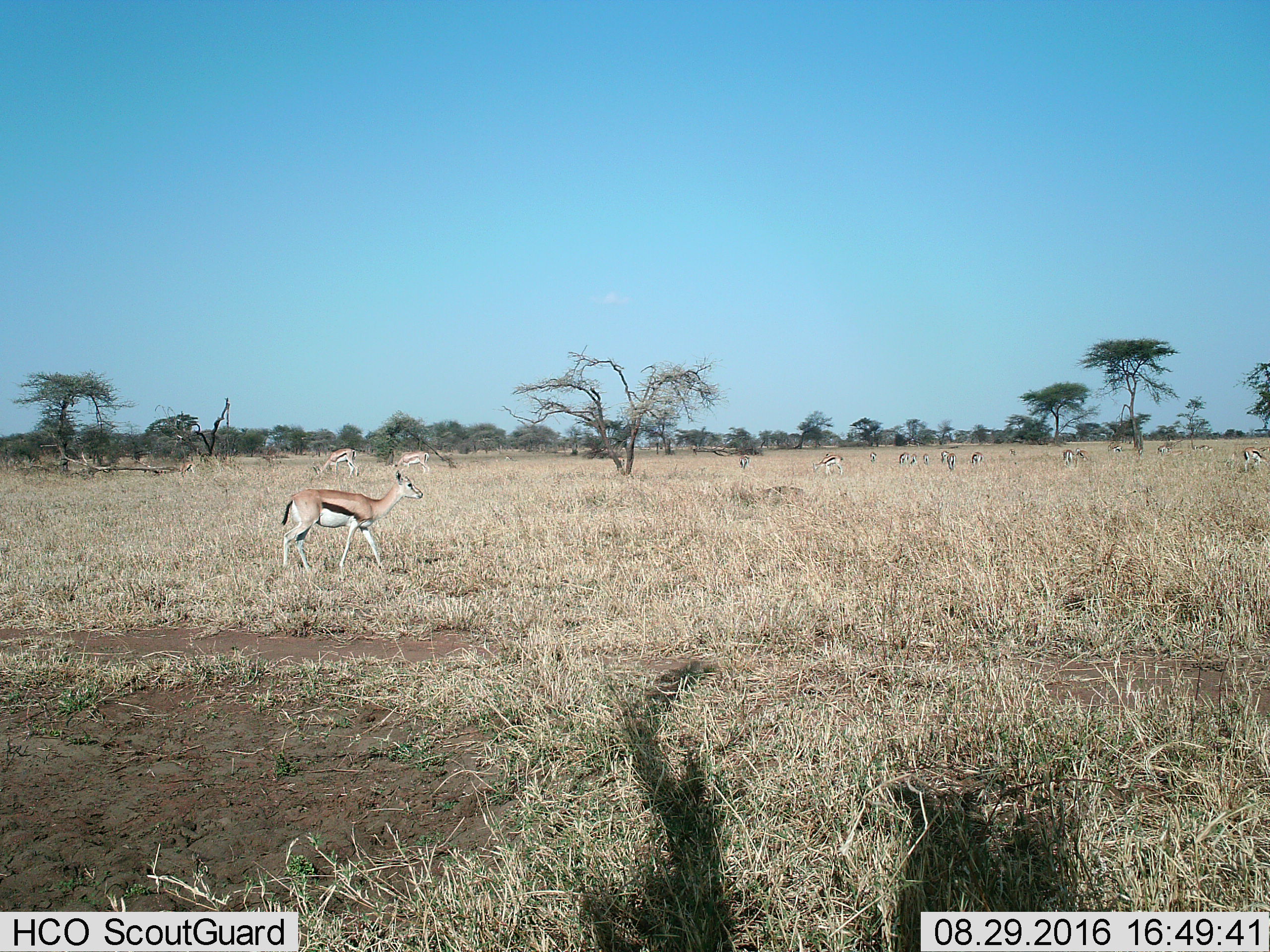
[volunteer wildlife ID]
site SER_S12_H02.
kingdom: Animalia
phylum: Chordata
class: Mammalia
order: Artiodactyla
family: Bovidae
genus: Eudorcas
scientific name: Eudorcas thomsonii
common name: thomson's gazelle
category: gazellethomsons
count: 11-50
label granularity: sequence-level